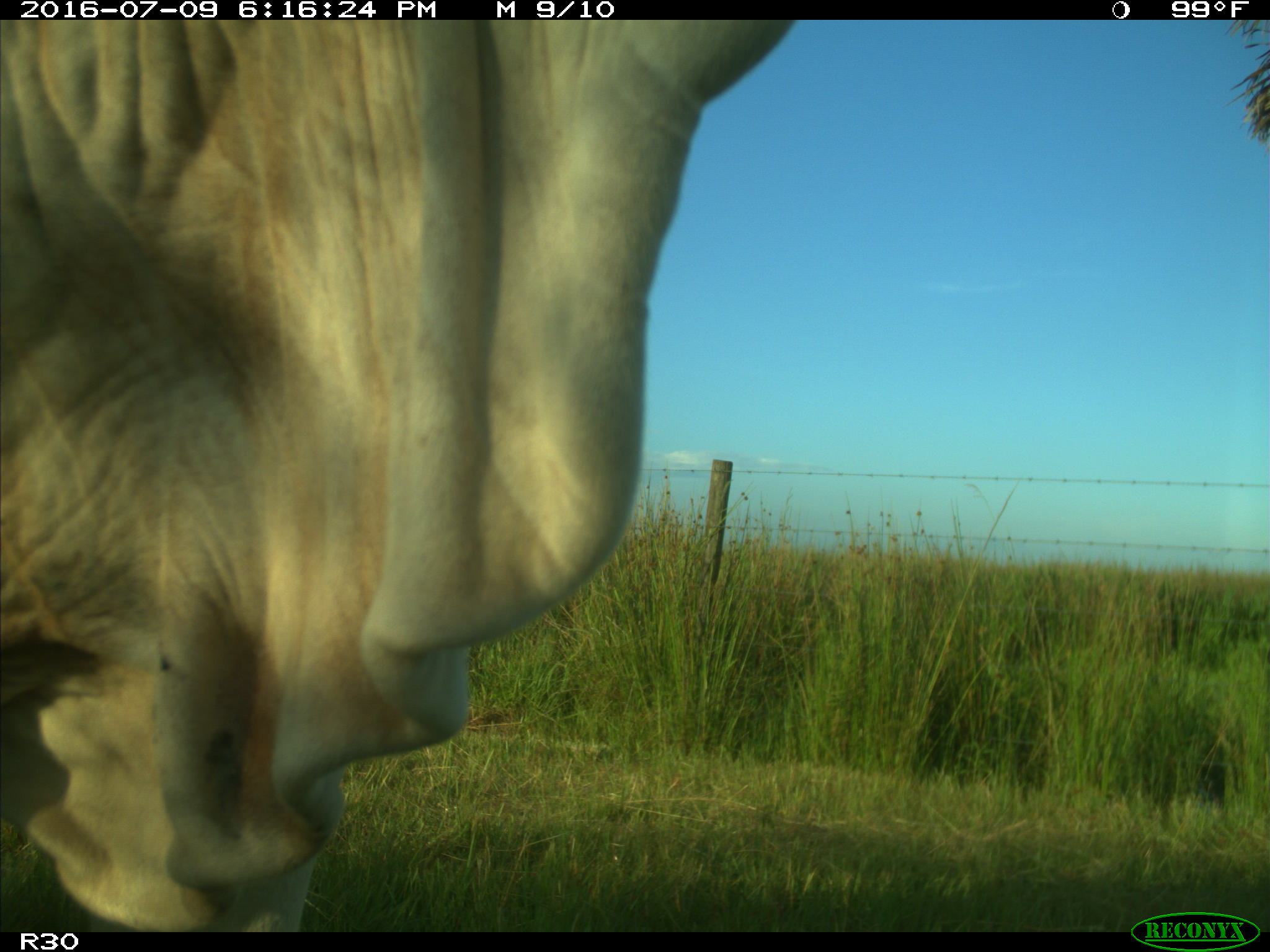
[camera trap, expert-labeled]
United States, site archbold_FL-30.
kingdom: Animalia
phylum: Chordata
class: Mammalia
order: Artiodactyla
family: Bovidae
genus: Bos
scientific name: Bos taurus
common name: domestic cow